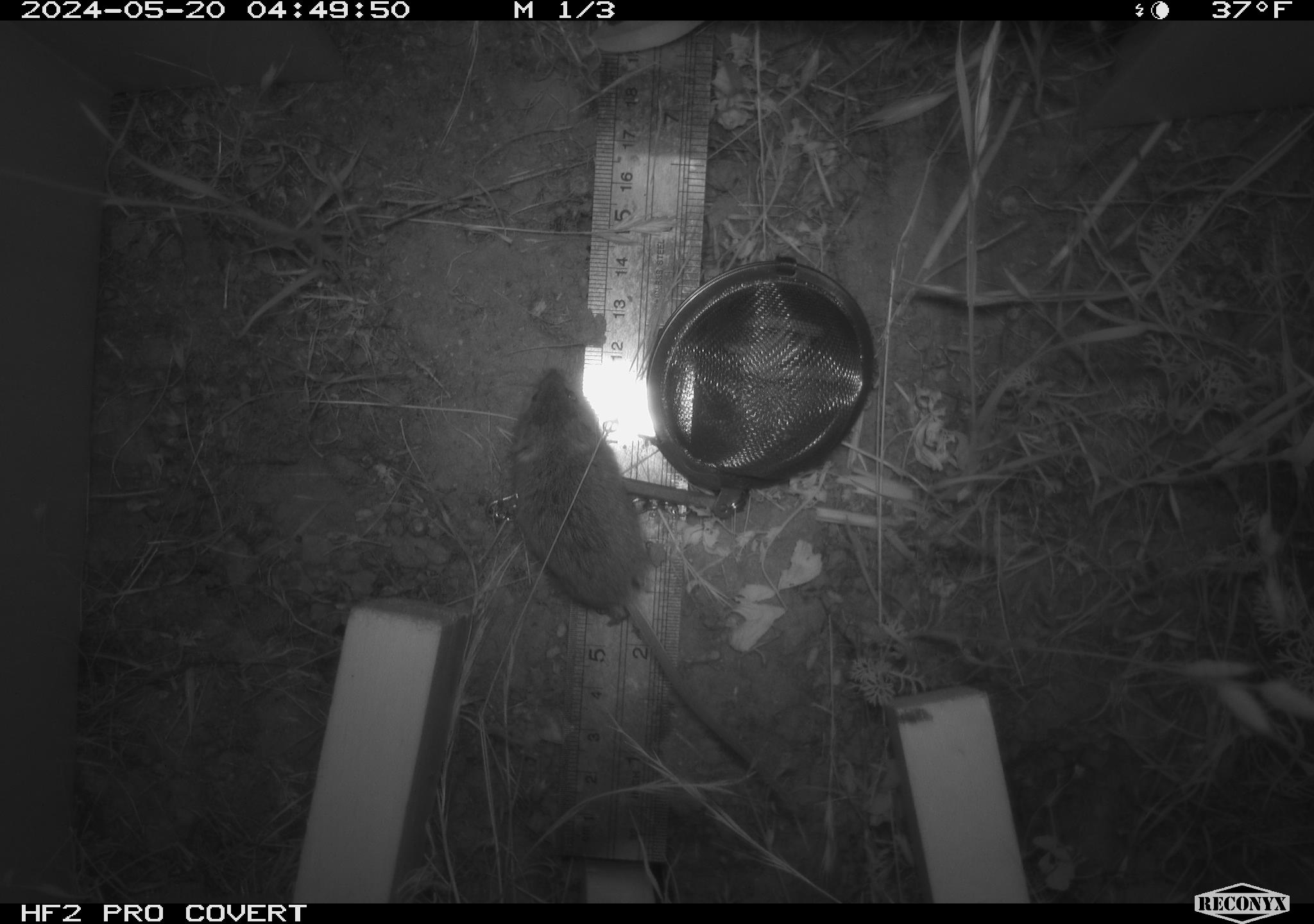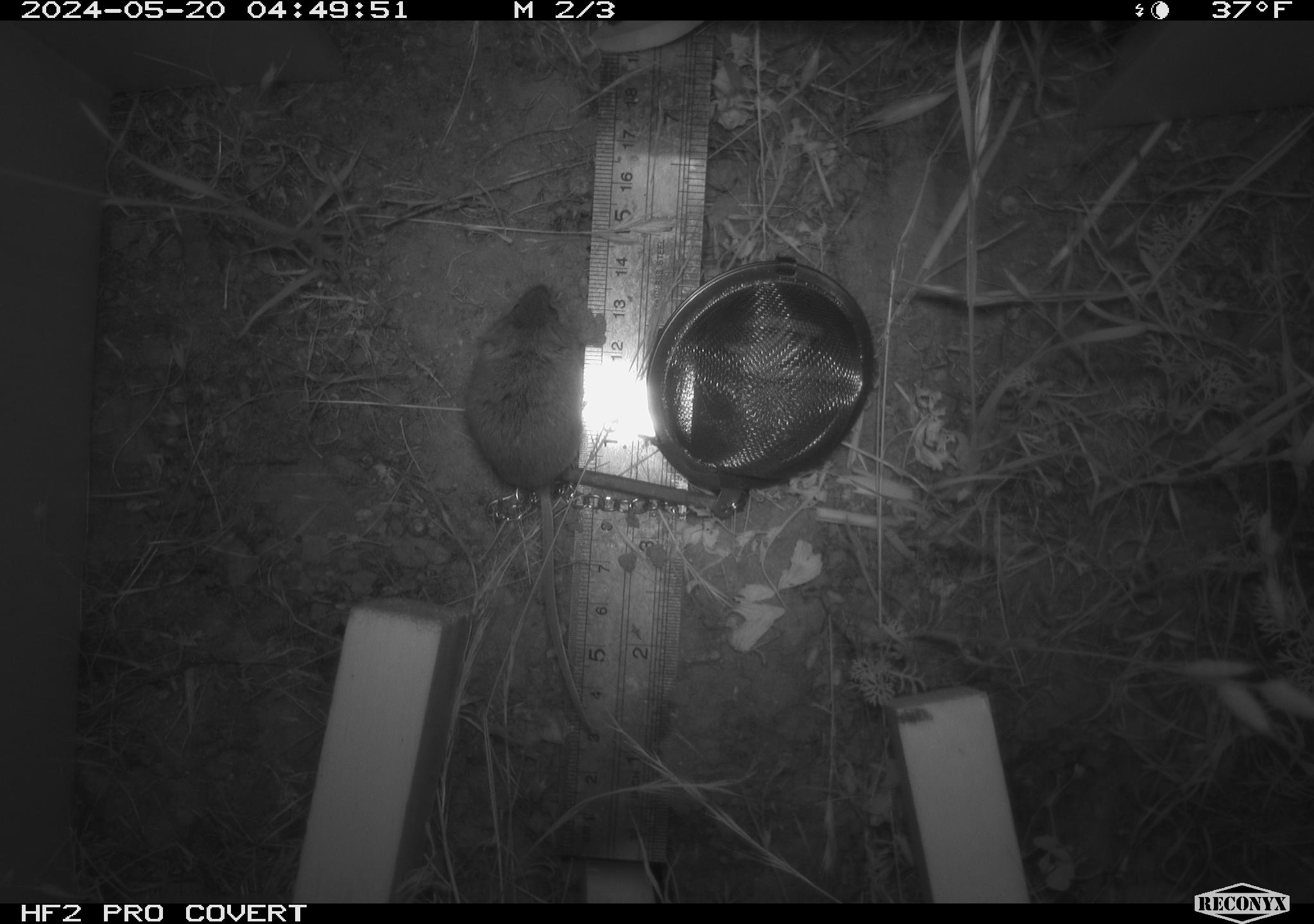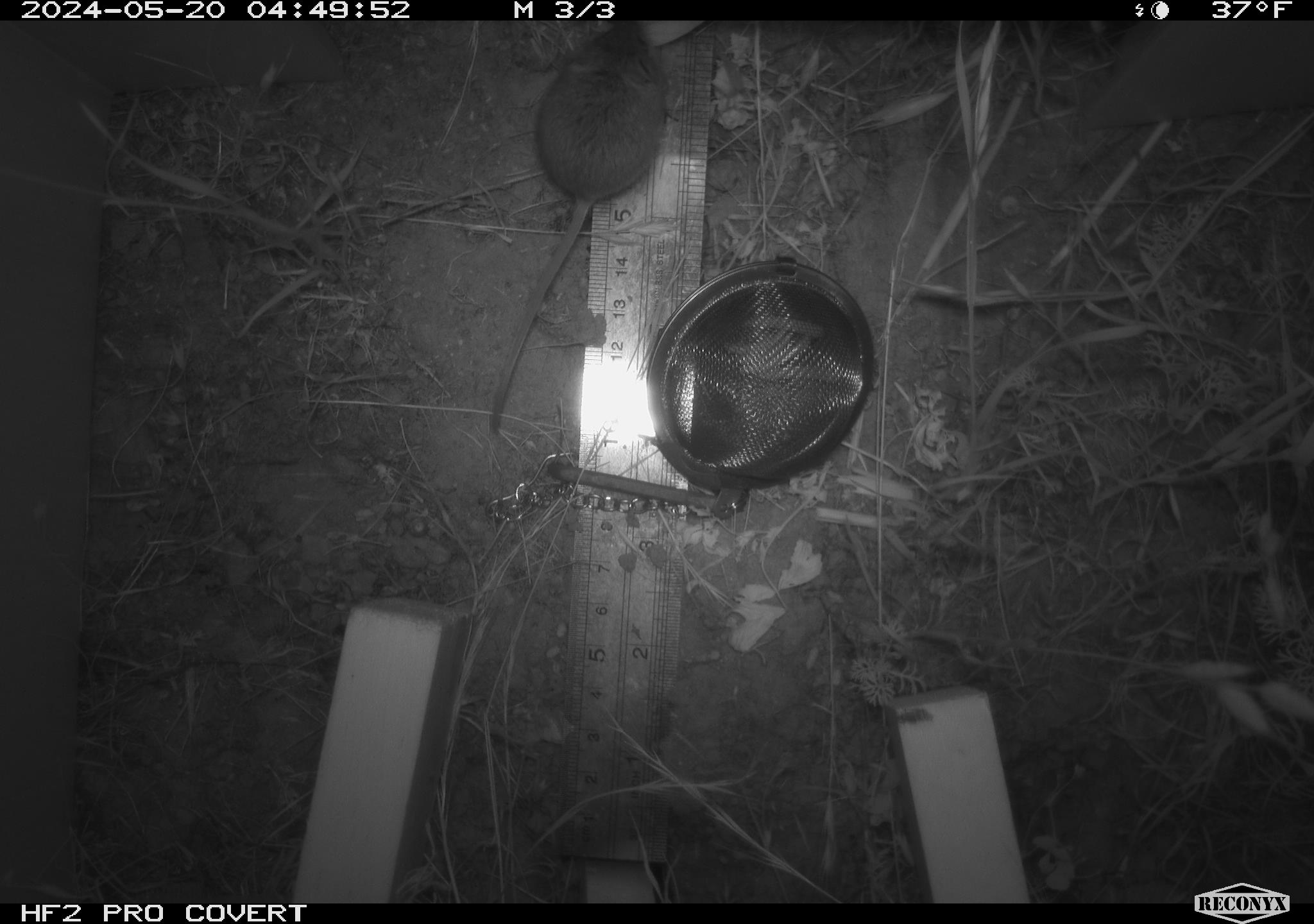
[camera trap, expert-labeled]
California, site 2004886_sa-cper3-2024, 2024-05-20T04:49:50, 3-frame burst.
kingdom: Animalia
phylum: Chordata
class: Mammalia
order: Rodentia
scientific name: Rodentia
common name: rodent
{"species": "rodent (Rodentia)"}